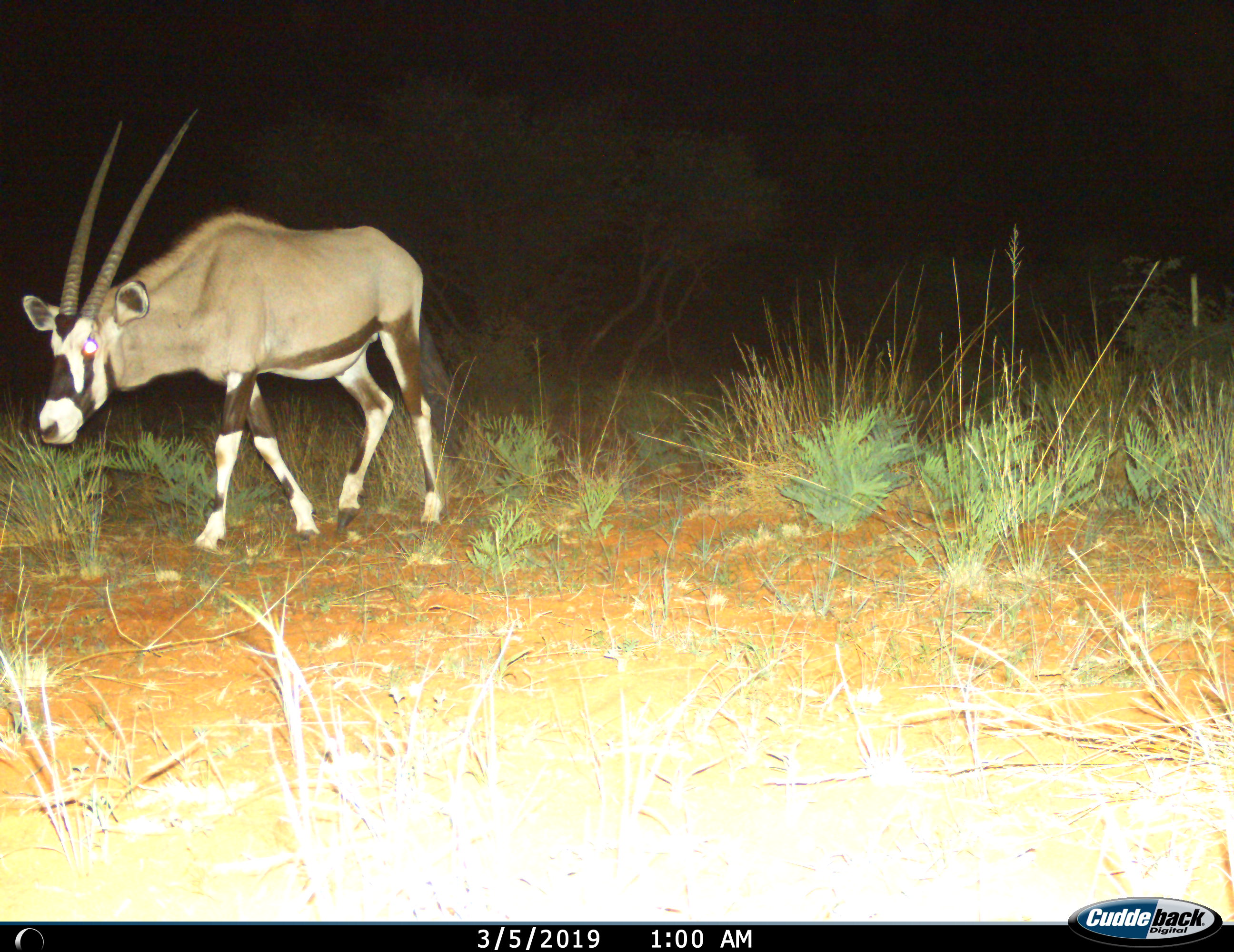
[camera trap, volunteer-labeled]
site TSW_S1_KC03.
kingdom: Animalia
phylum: Chordata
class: Mammalia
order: Artiodactyla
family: Bovidae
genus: Oryx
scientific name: Oryx gazella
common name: gemsbok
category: oryx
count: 1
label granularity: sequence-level